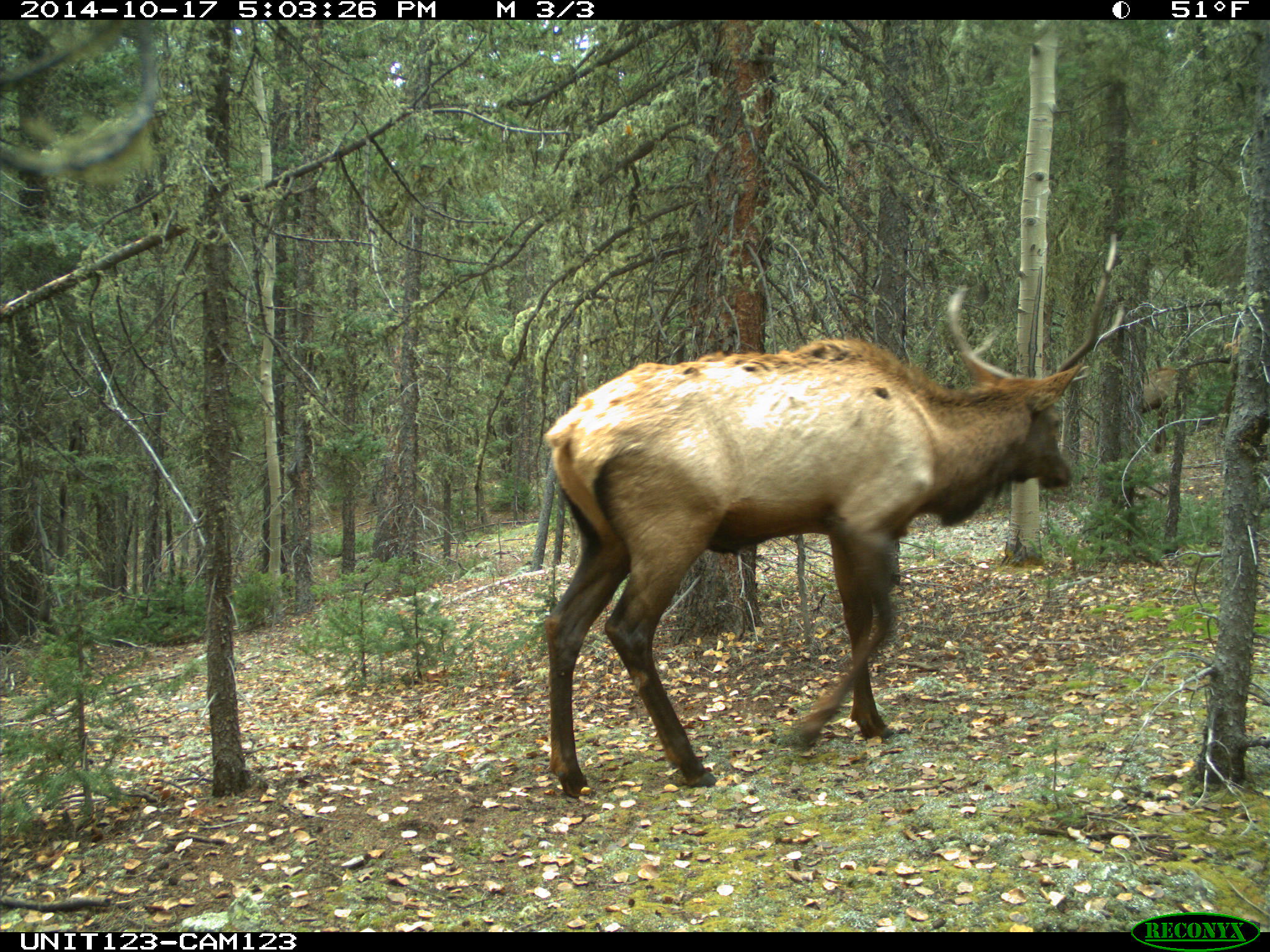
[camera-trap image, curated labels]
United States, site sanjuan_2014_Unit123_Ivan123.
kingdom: Animalia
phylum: Chordata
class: Mammalia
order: Artiodactyla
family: Cervidae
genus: Cervus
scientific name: Cervus elaphus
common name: red deer